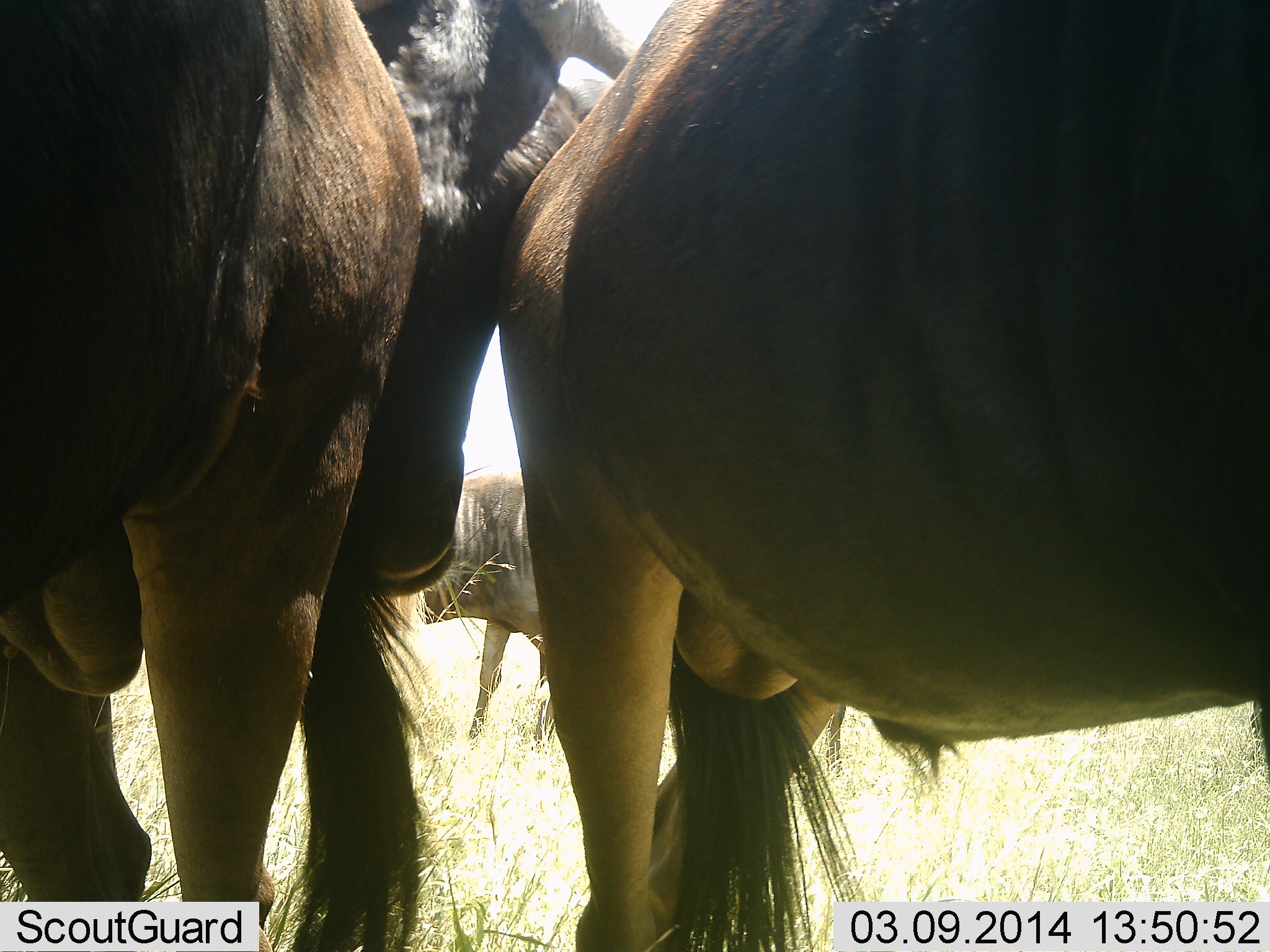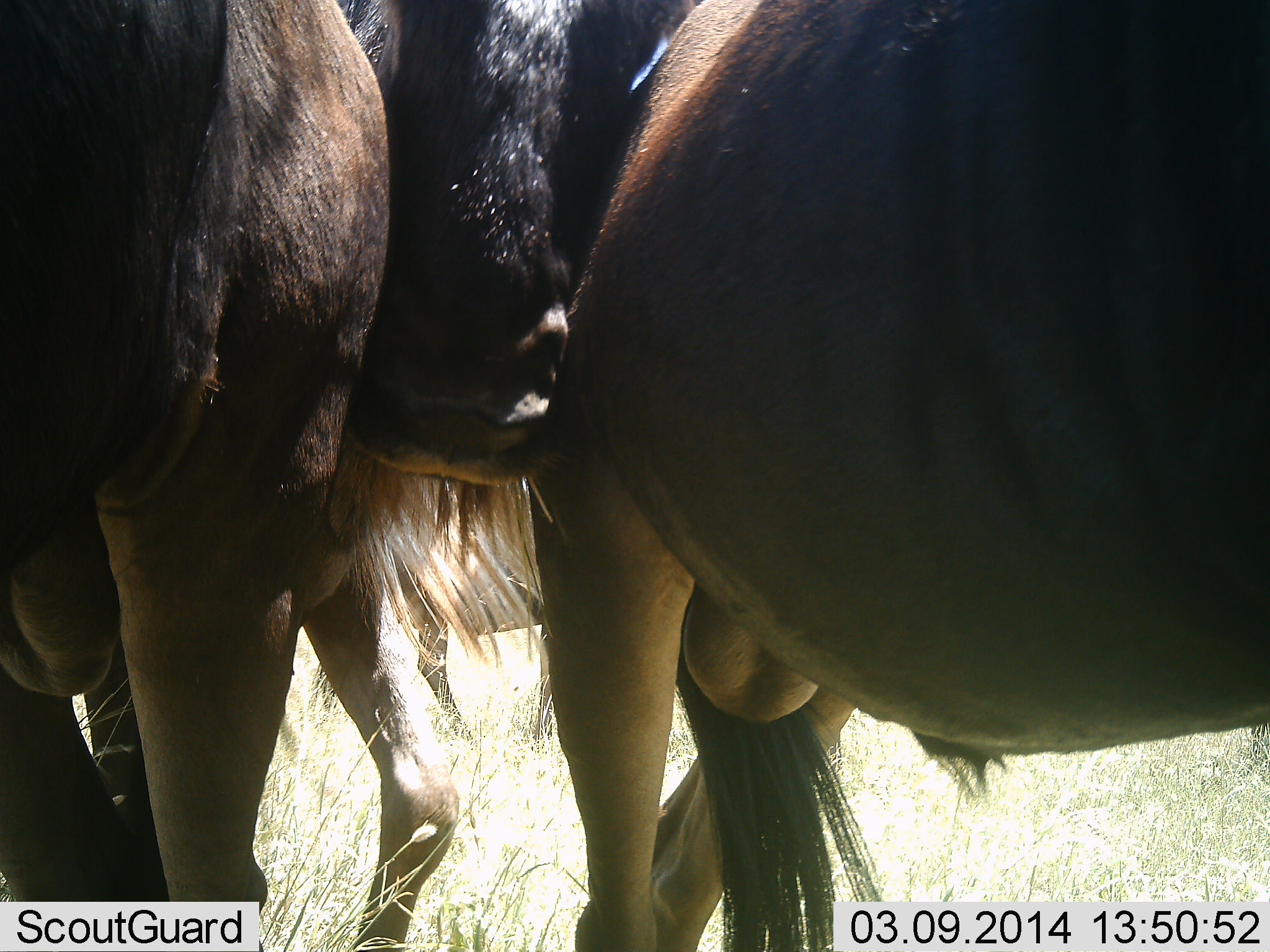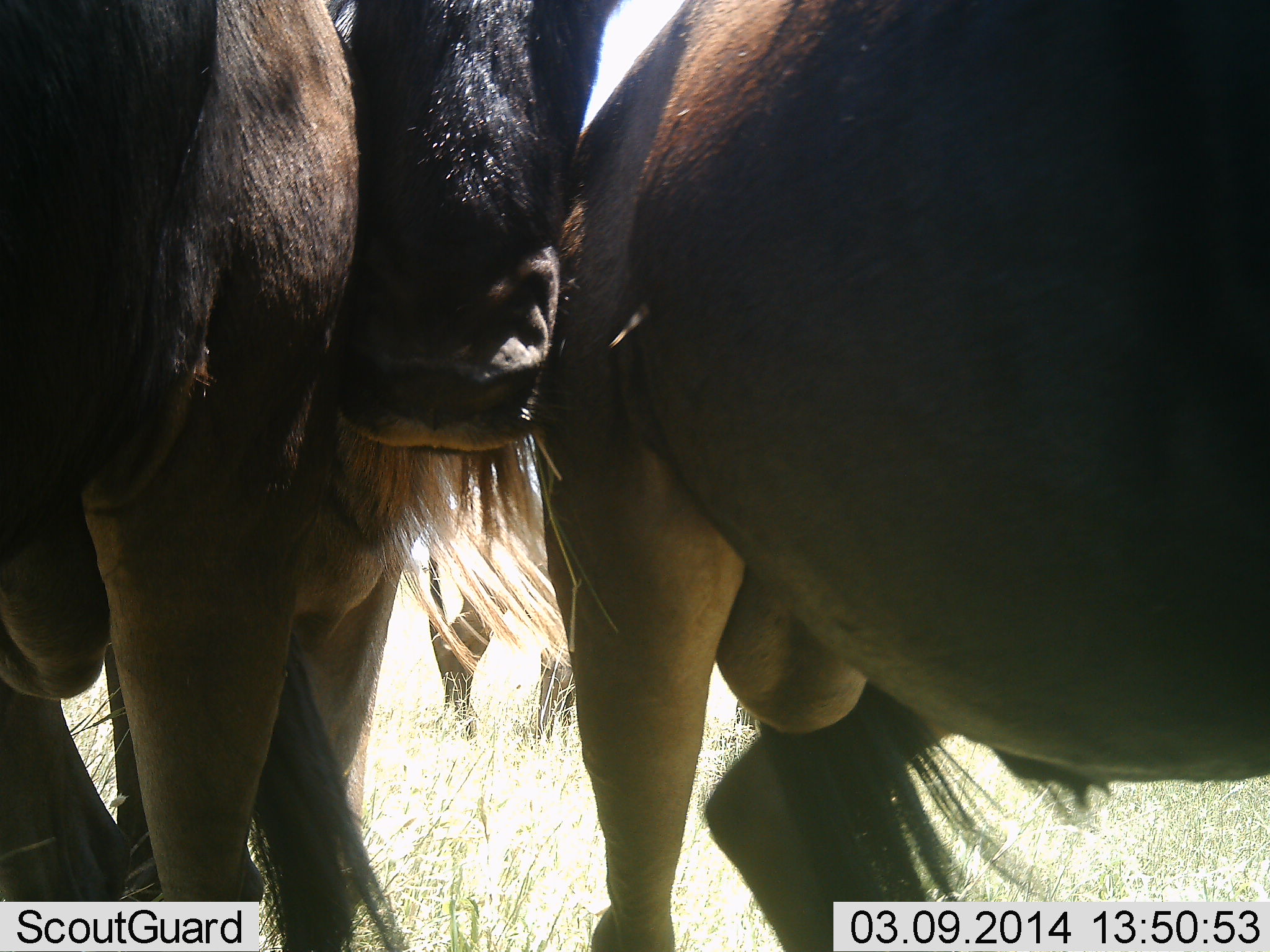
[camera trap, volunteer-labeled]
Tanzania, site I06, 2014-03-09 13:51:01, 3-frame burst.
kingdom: Animalia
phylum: Chordata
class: Mammalia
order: Artiodactyla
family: Bovidae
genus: Connochaetes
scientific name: Connochaetes taurinus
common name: blue wildebeest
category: wildebeest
Wildebeest (blue wildebeest) (Connochaetes taurinus), count 4. Behavior (volunteer vote fractions): standing 100%, resting 10%, moving 20%, interacting 40%. Young present (vote fraction): 0%. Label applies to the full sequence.